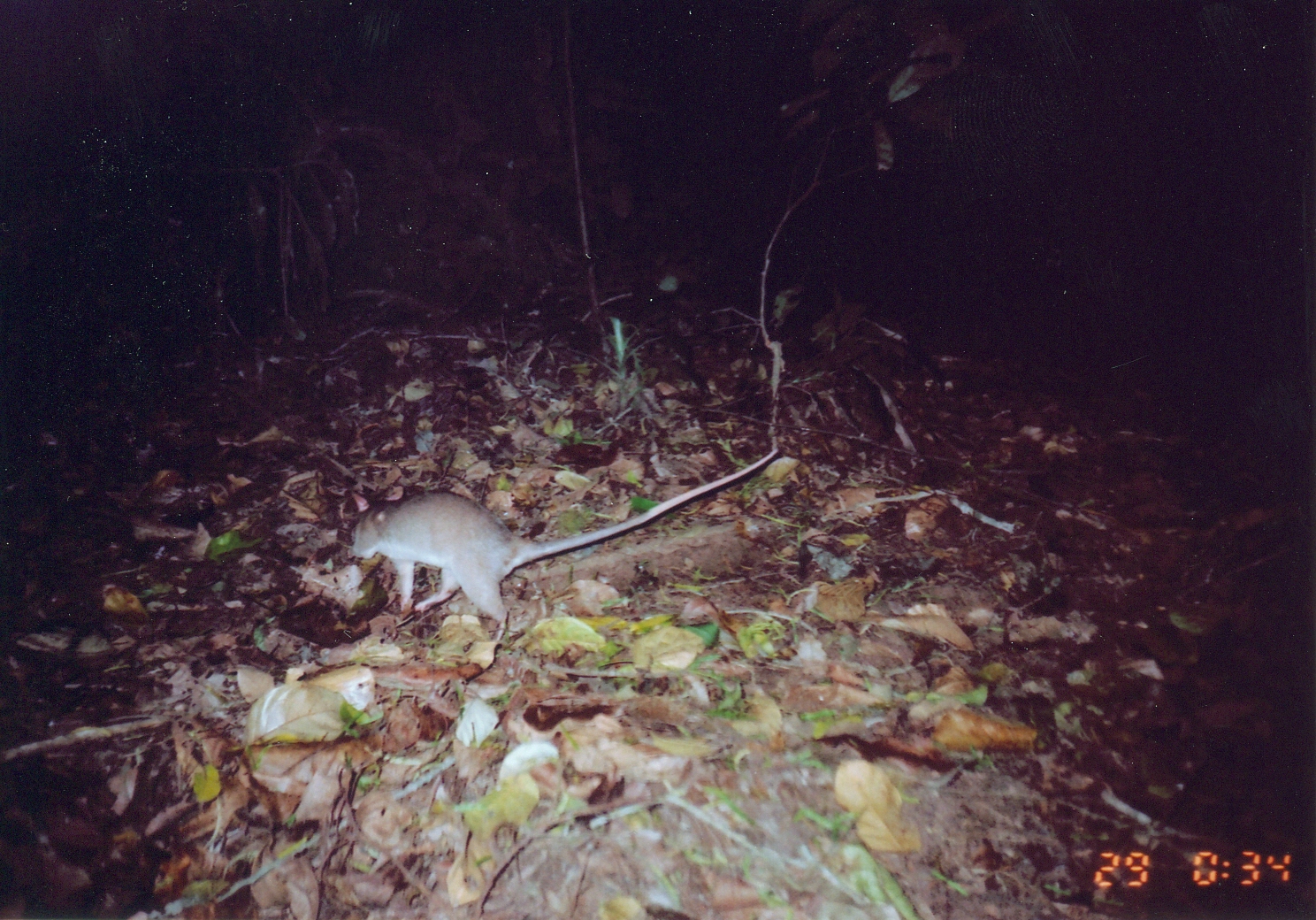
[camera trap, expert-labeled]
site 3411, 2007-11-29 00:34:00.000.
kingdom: Animalia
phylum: Chordata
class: Mammalia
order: Rodentia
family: Nesomyidae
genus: Cricetomys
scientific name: Cricetomys gambianus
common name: african giant pouched rat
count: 1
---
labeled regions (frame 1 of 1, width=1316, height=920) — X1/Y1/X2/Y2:
cricetomys gambianus: 349/446/781/642